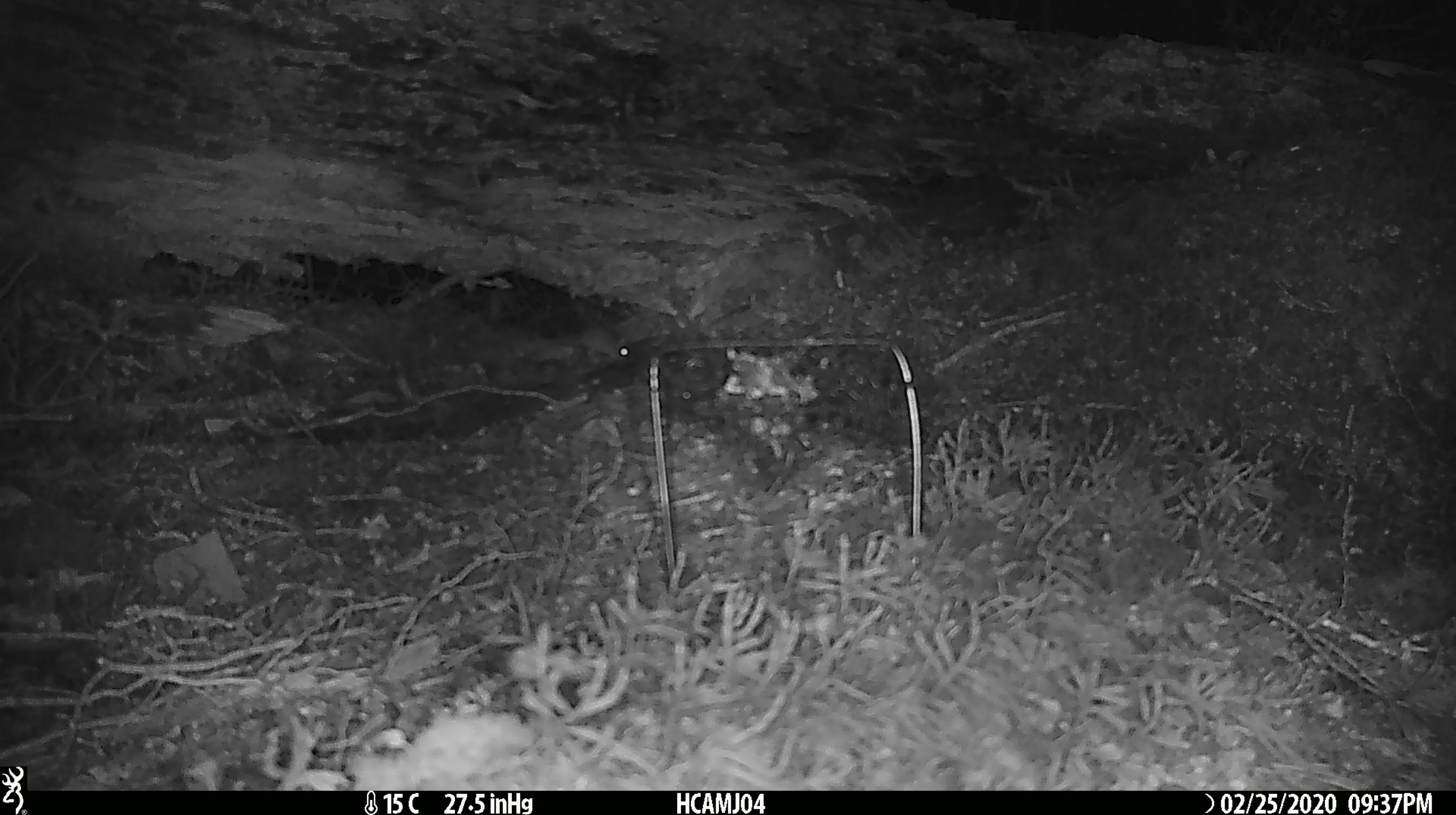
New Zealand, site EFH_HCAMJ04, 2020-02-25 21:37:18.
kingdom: Animalia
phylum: Chordata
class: Mammalia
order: Rodentia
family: Muridae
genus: Mus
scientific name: Mus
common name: mouse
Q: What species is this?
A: Mouse (Mus).